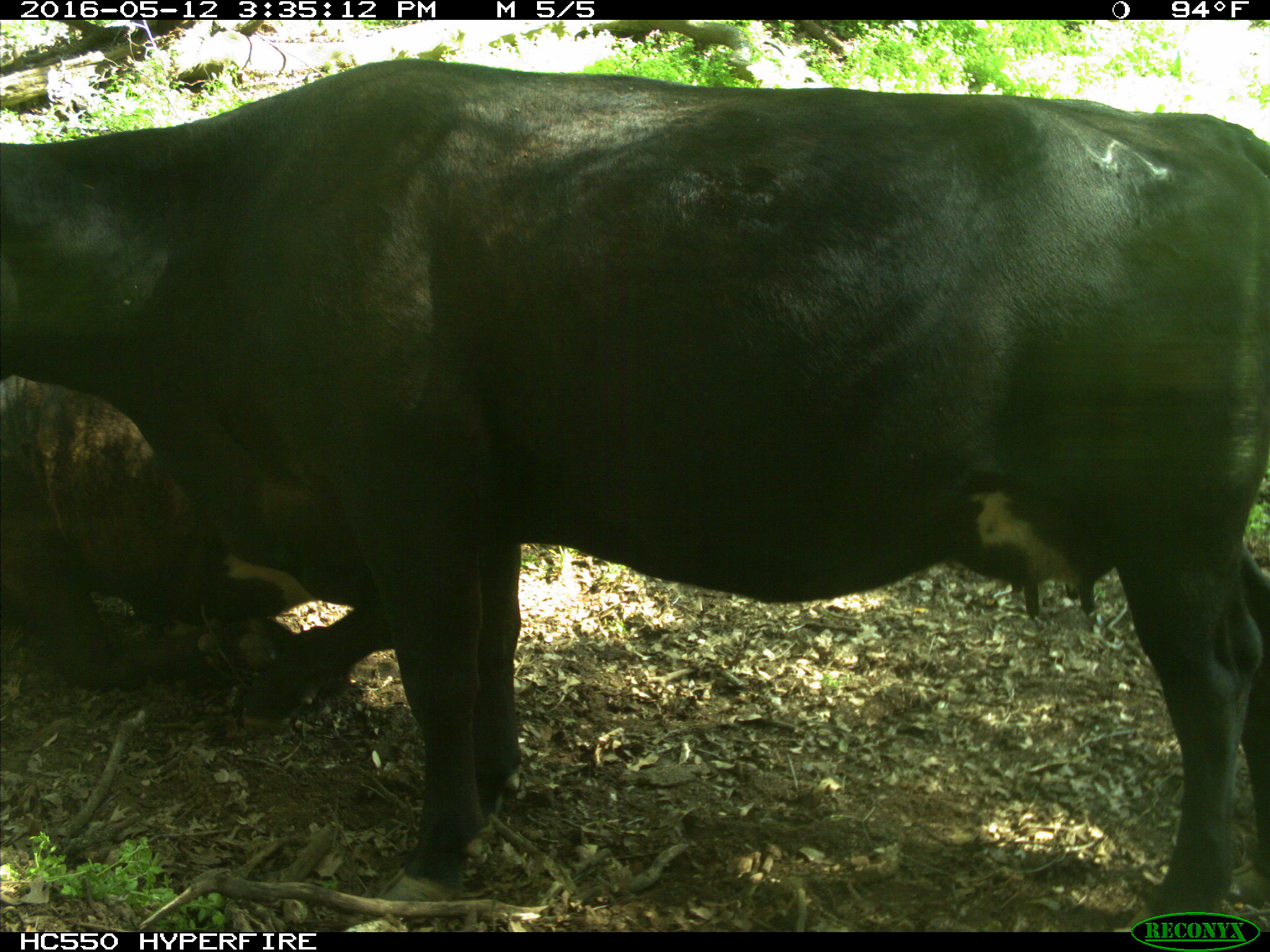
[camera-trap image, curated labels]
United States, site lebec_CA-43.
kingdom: Animalia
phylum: Chordata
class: Mammalia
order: Artiodactyla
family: Bovidae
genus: Bos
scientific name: Bos taurus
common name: domestic cow